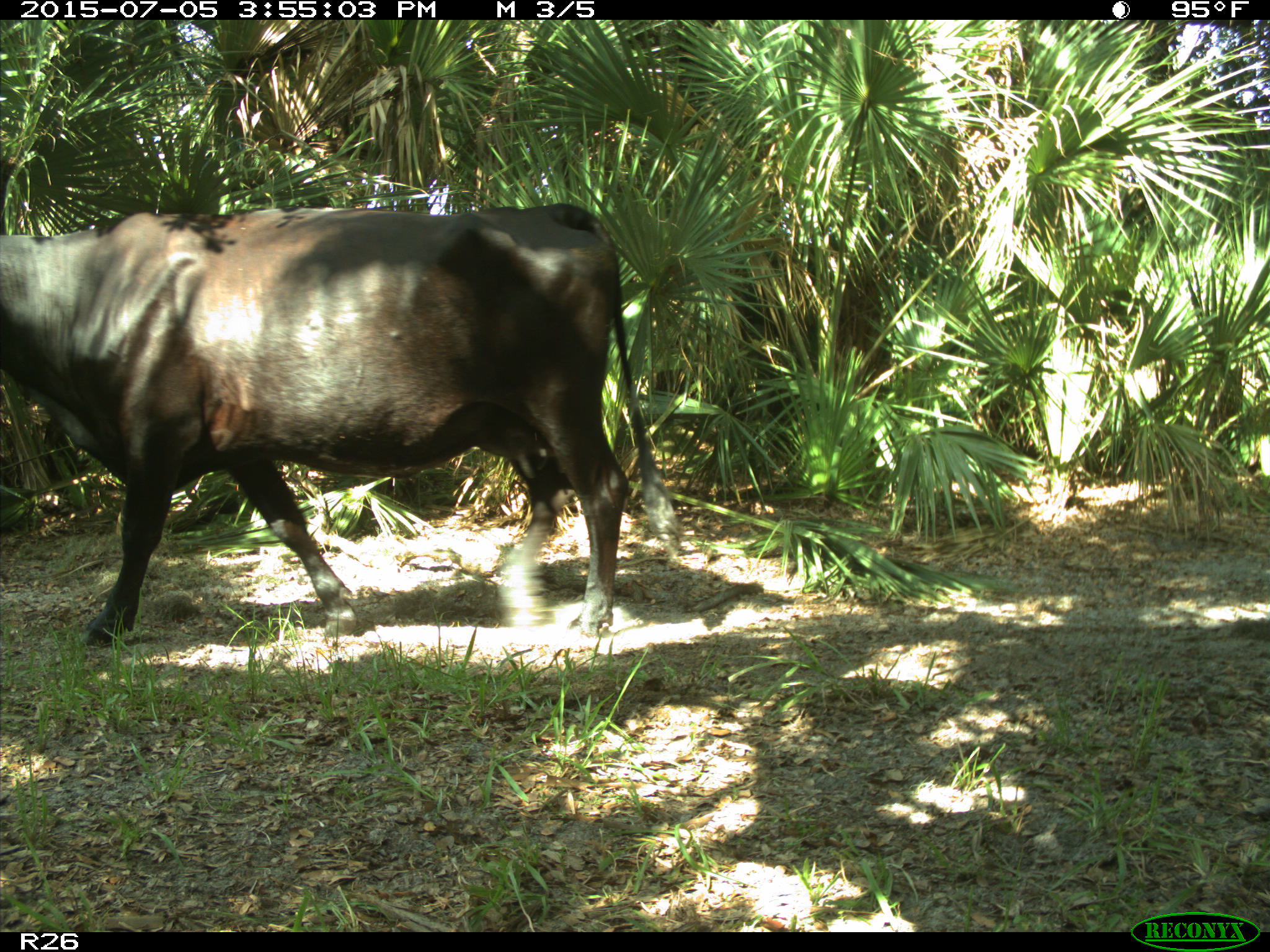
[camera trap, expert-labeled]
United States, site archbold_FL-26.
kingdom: Animalia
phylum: Chordata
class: Mammalia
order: Artiodactyla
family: Bovidae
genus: Bos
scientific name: Bos taurus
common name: domestic cow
Bos taurus (domestic cow).